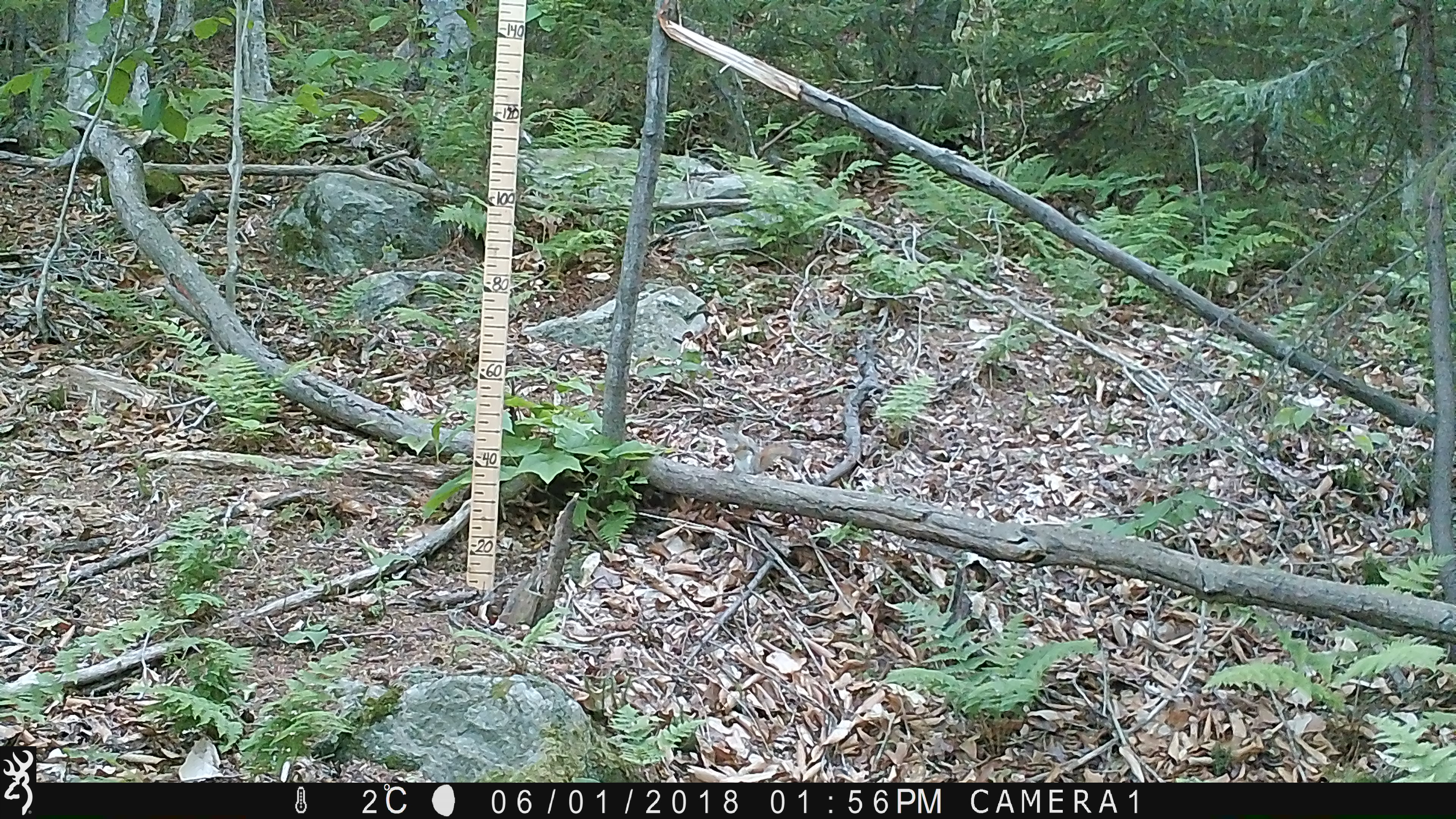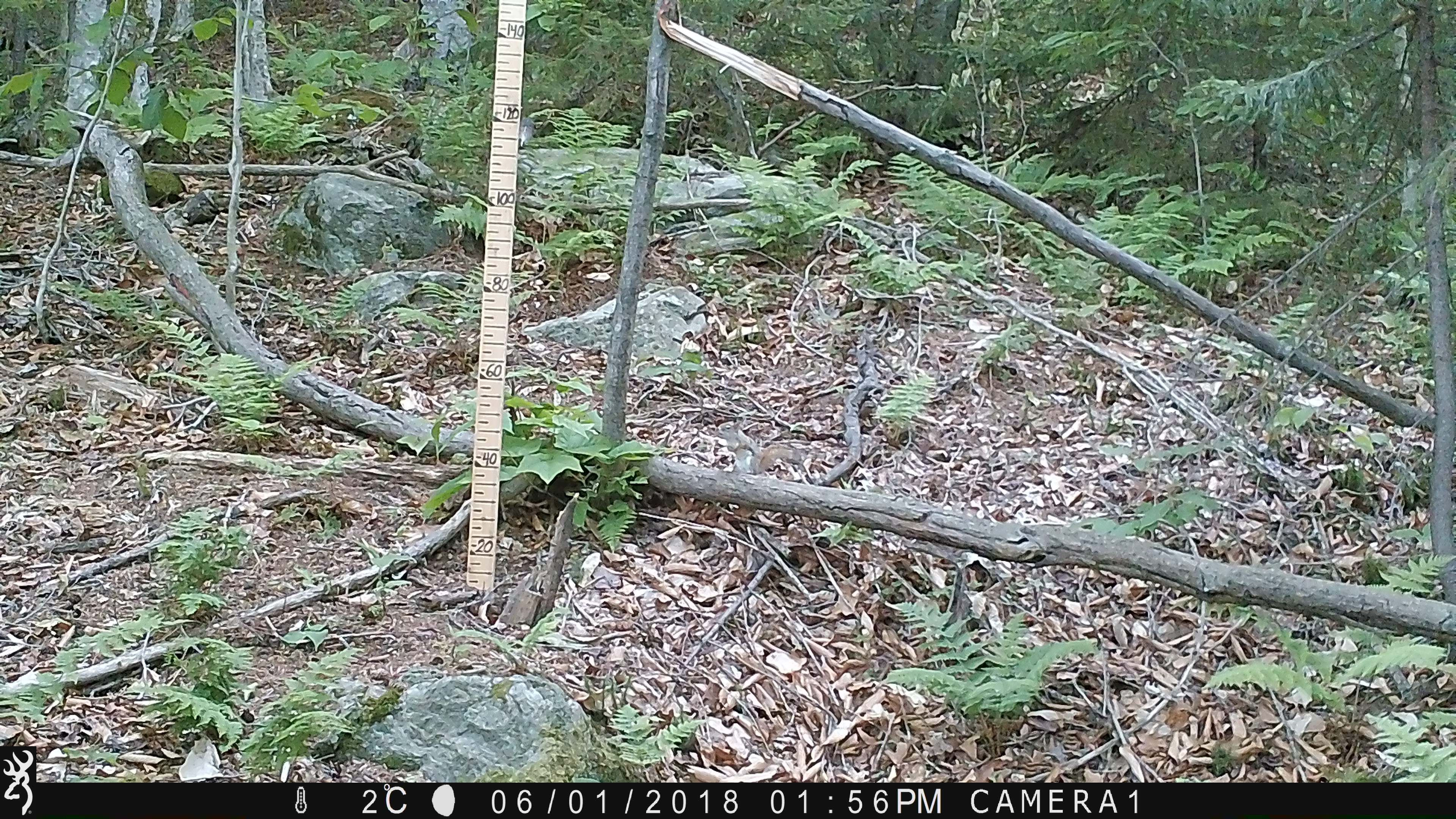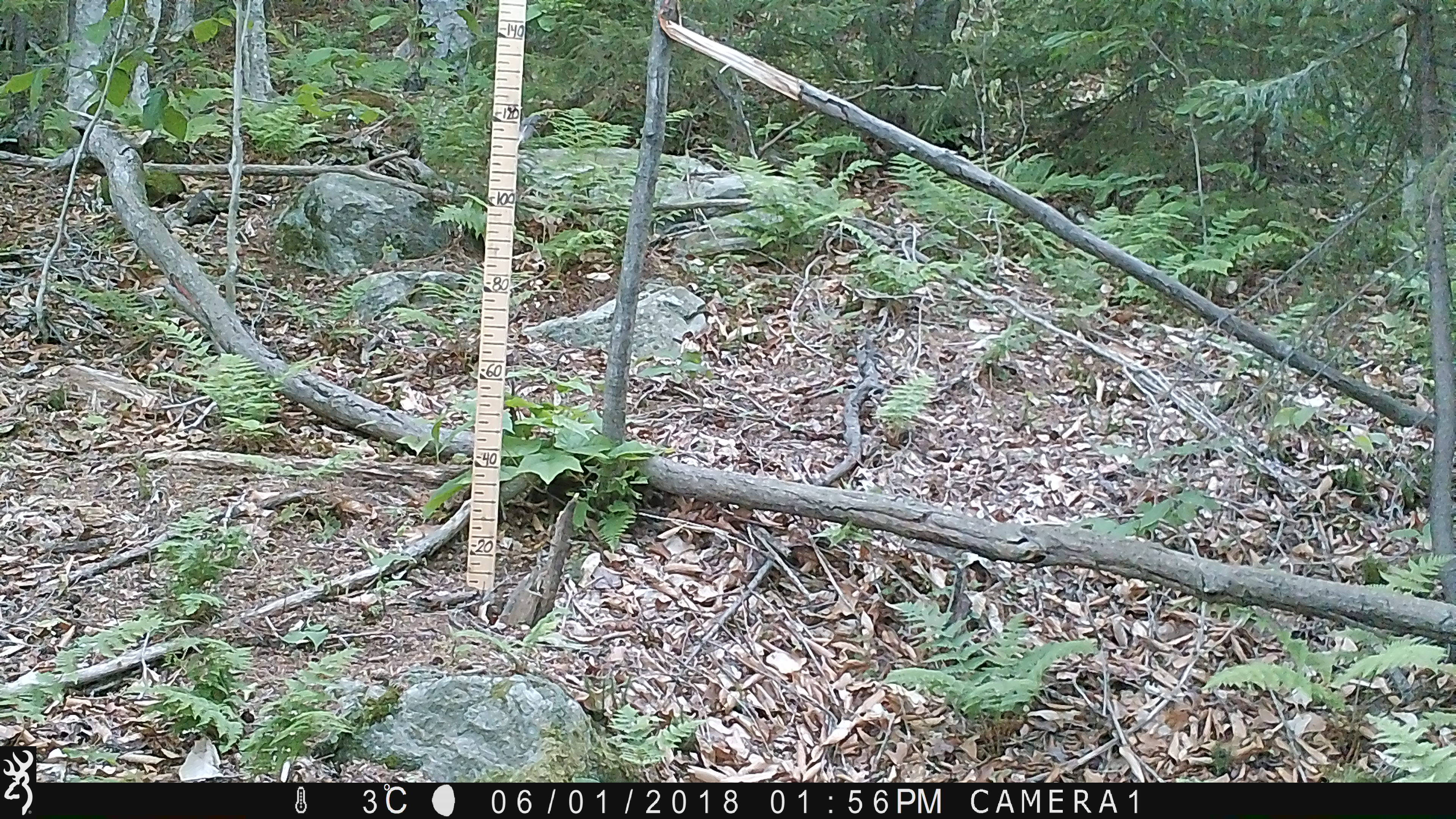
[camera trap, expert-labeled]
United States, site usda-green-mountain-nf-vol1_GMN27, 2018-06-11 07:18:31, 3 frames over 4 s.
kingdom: Animalia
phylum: Chordata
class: Mammalia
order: Rodentia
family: Sciuridae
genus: Tamiasciurus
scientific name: Tamiasciurus hudsonicus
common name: red squirrel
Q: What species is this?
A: Red squirrel (Tamiasciurus hudsonicus).